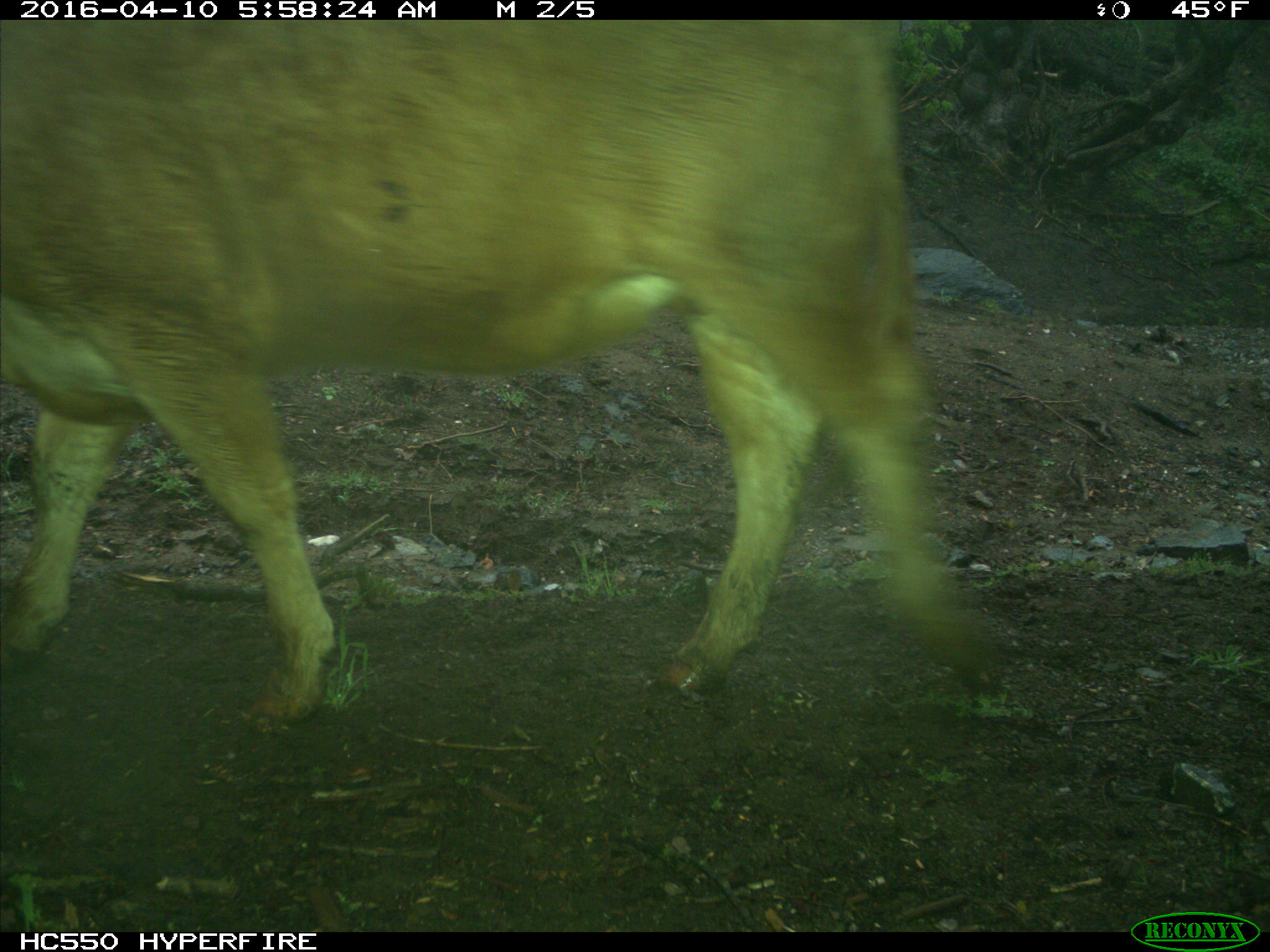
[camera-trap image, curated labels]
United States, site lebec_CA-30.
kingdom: Animalia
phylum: Chordata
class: Mammalia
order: Artiodactyla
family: Bovidae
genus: Bos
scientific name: Bos taurus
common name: domestic cow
Bos taurus (domestic cow).